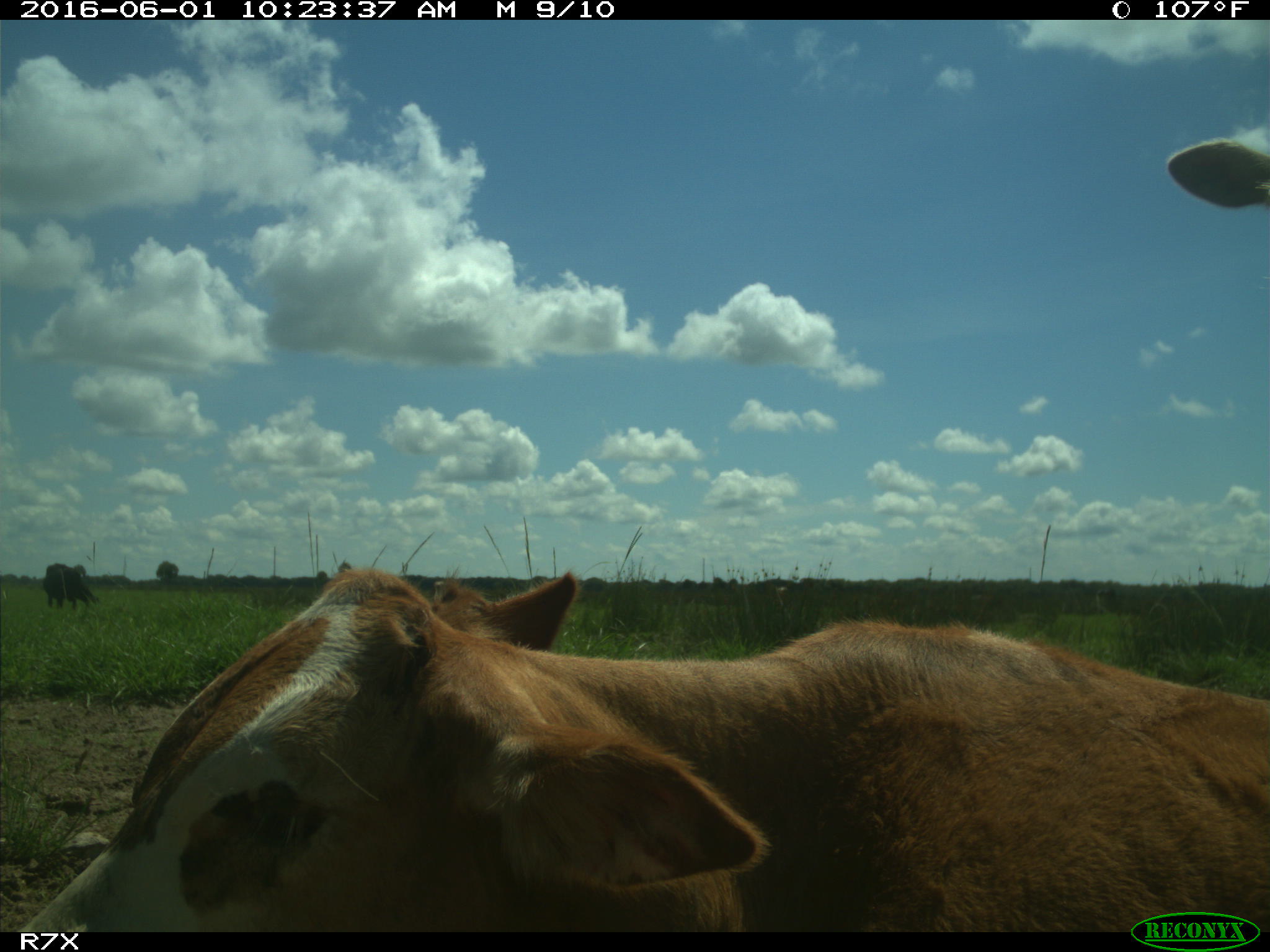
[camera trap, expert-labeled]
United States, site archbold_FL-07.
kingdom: Animalia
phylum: Chordata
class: Mammalia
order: Artiodactyla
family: Bovidae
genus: Bos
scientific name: Bos taurus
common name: domestic cow